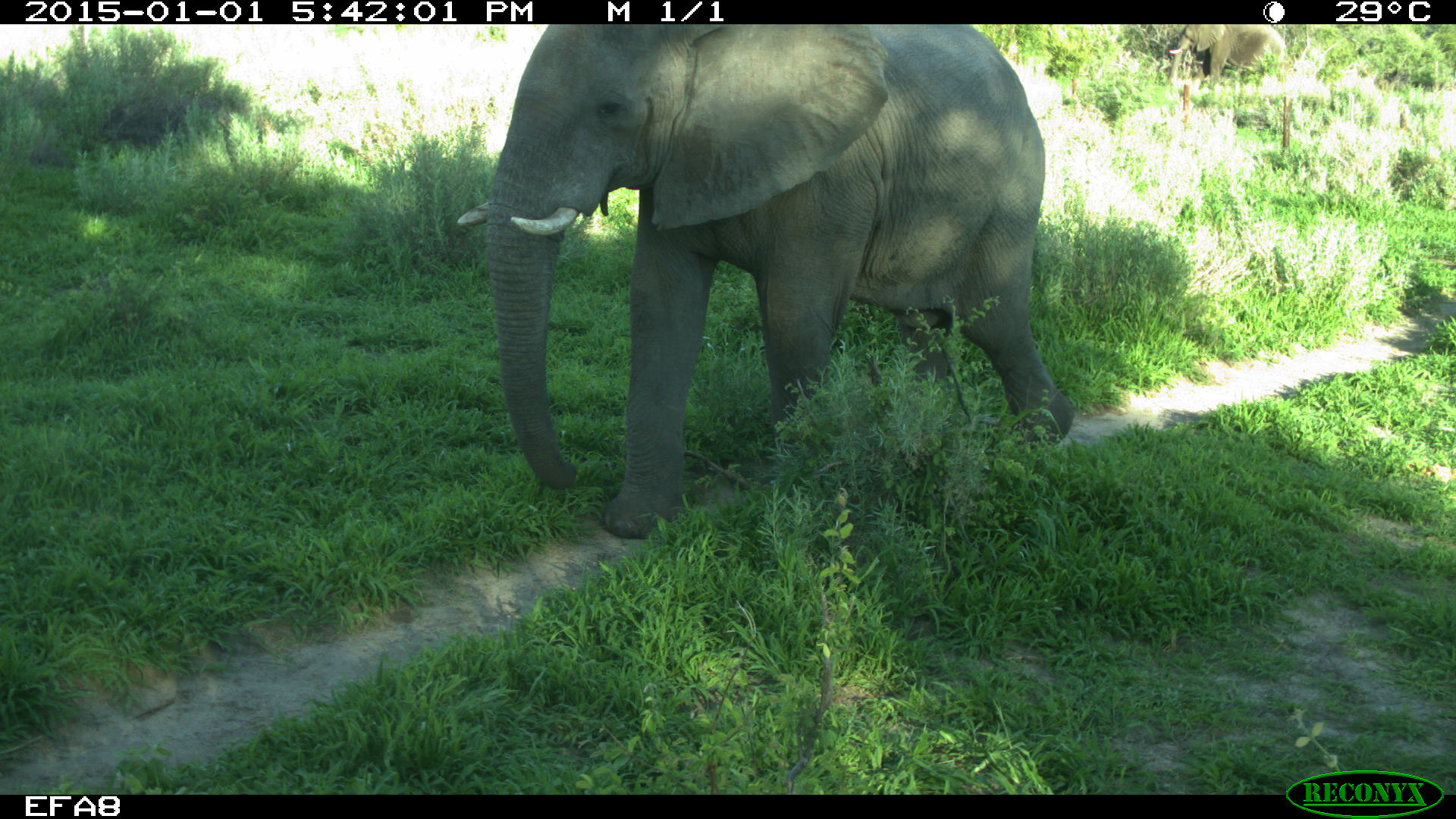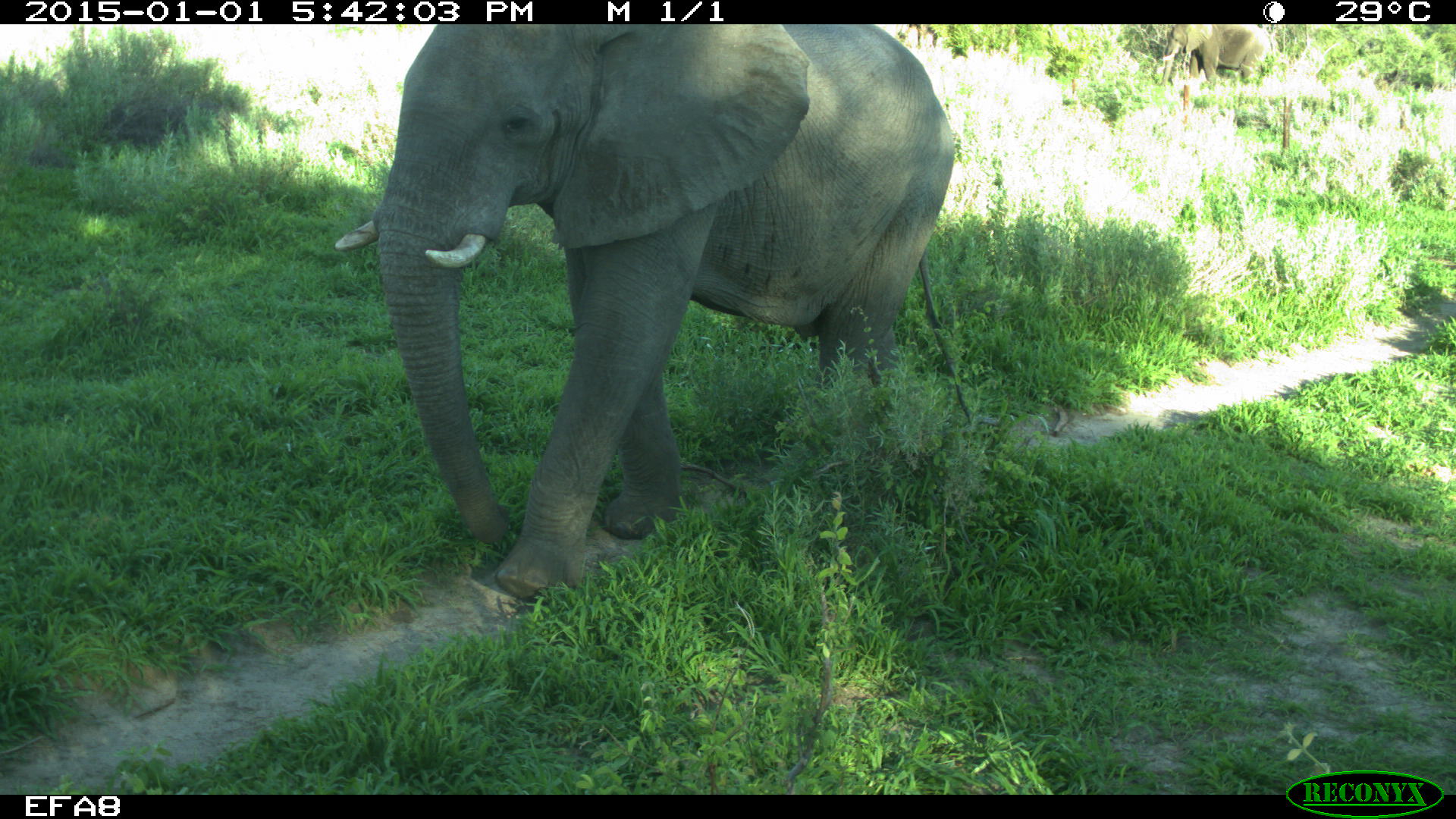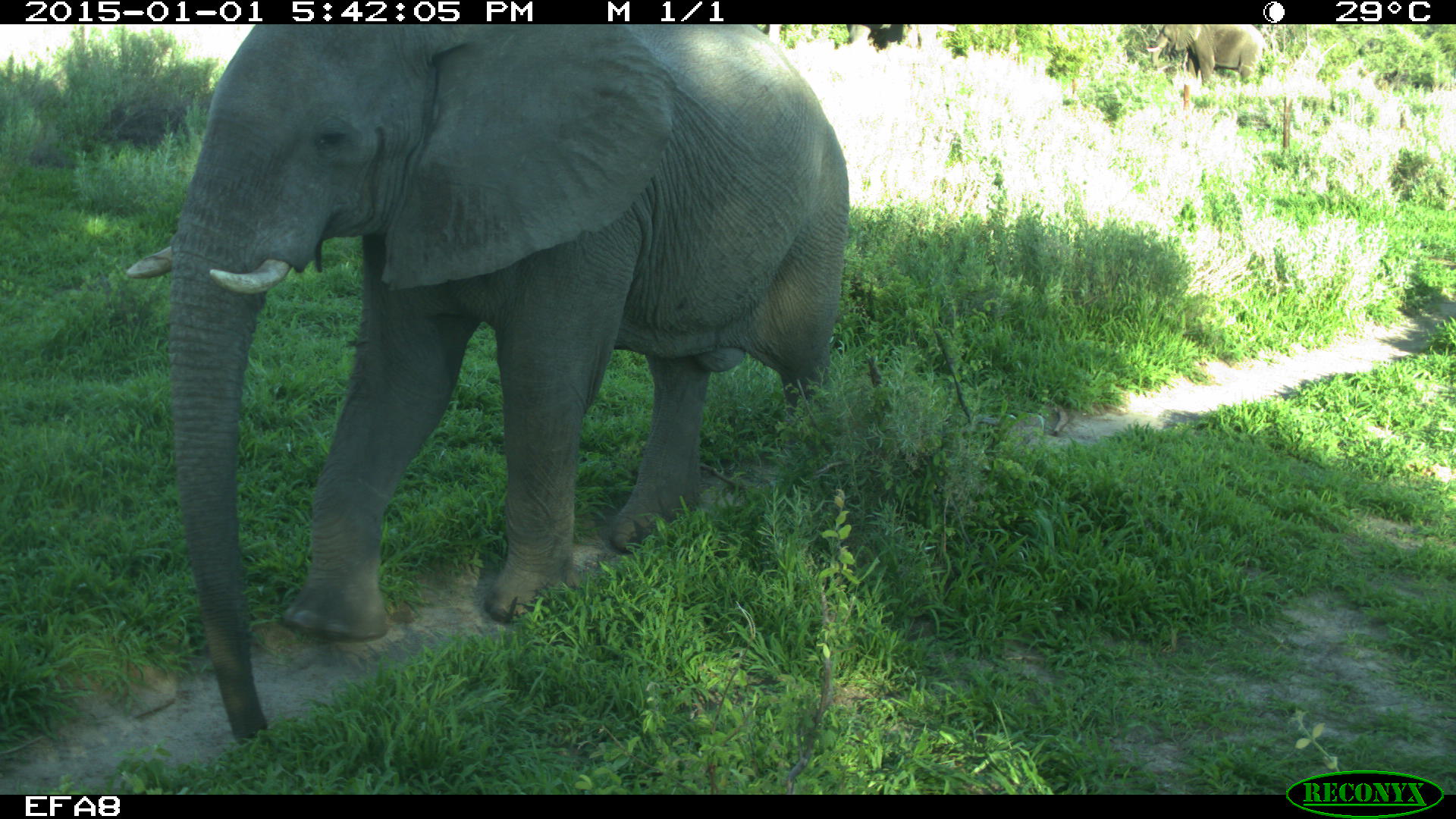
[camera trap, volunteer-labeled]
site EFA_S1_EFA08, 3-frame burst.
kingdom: Animalia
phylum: Chordata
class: Mammalia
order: Proboscidea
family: Elephantidae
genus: Loxodonta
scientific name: Loxodonta africana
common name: african bush elephant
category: elephant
Elephant (african bush elephant) (Loxodonta africana), count 3. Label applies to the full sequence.